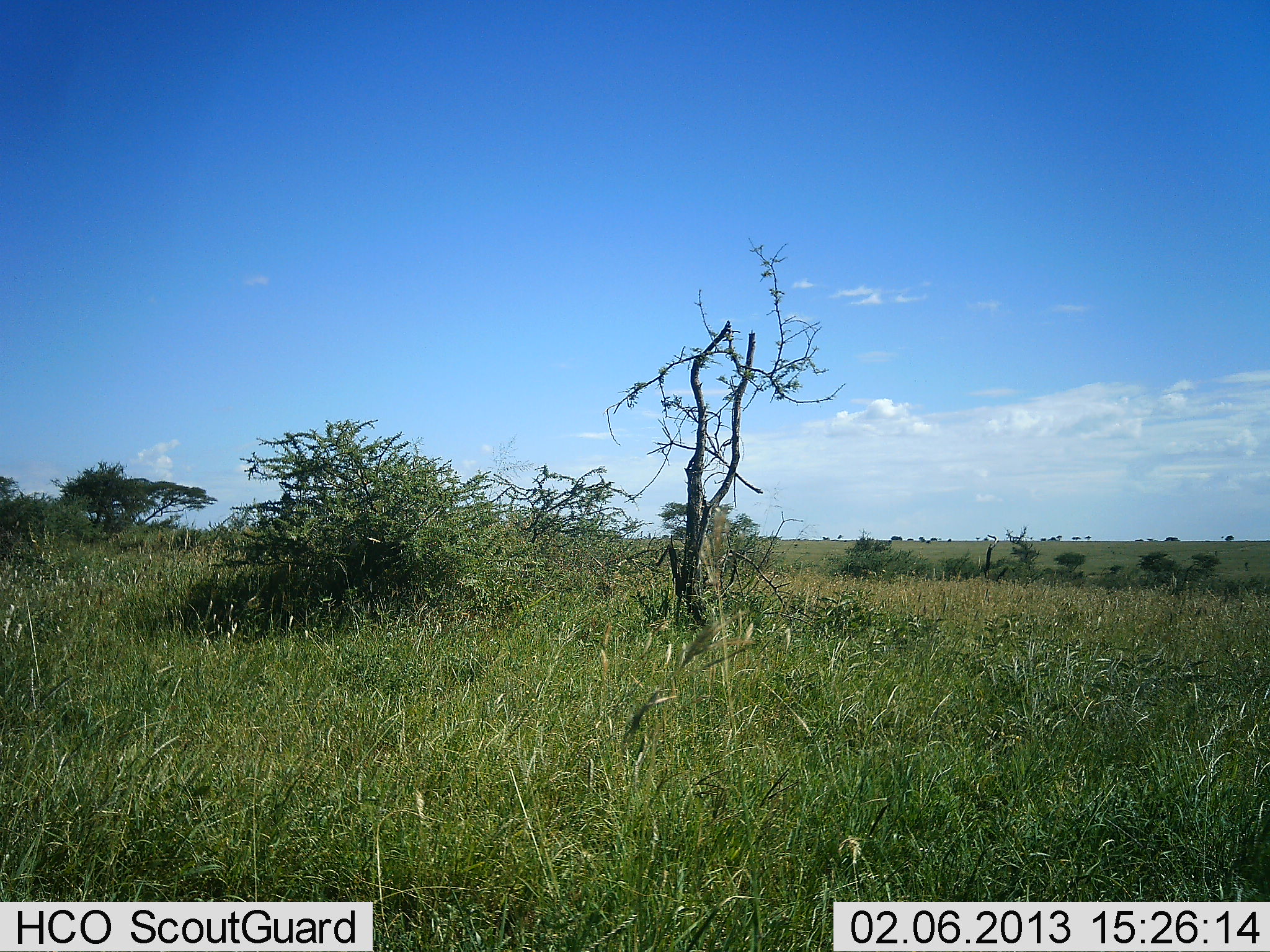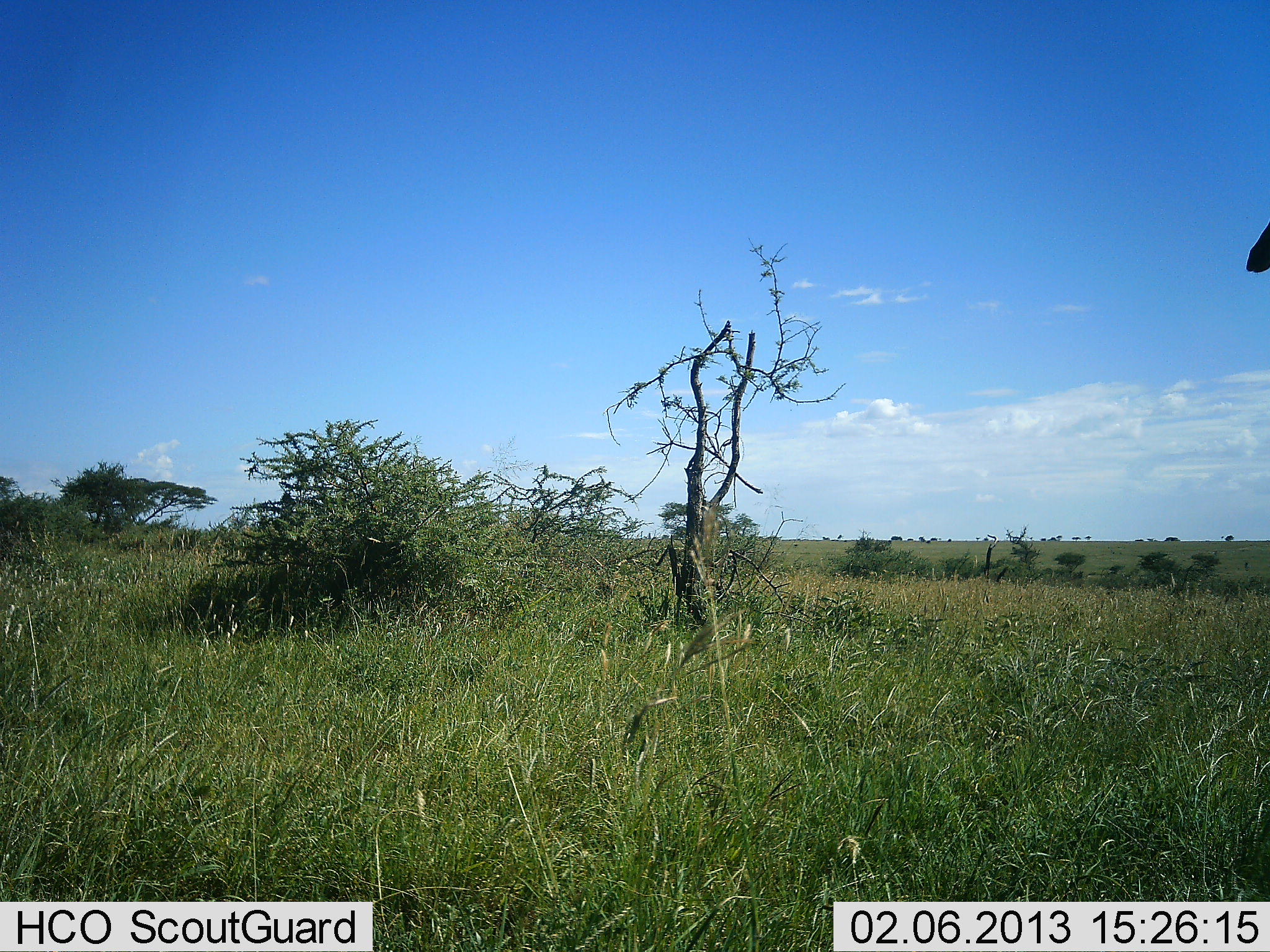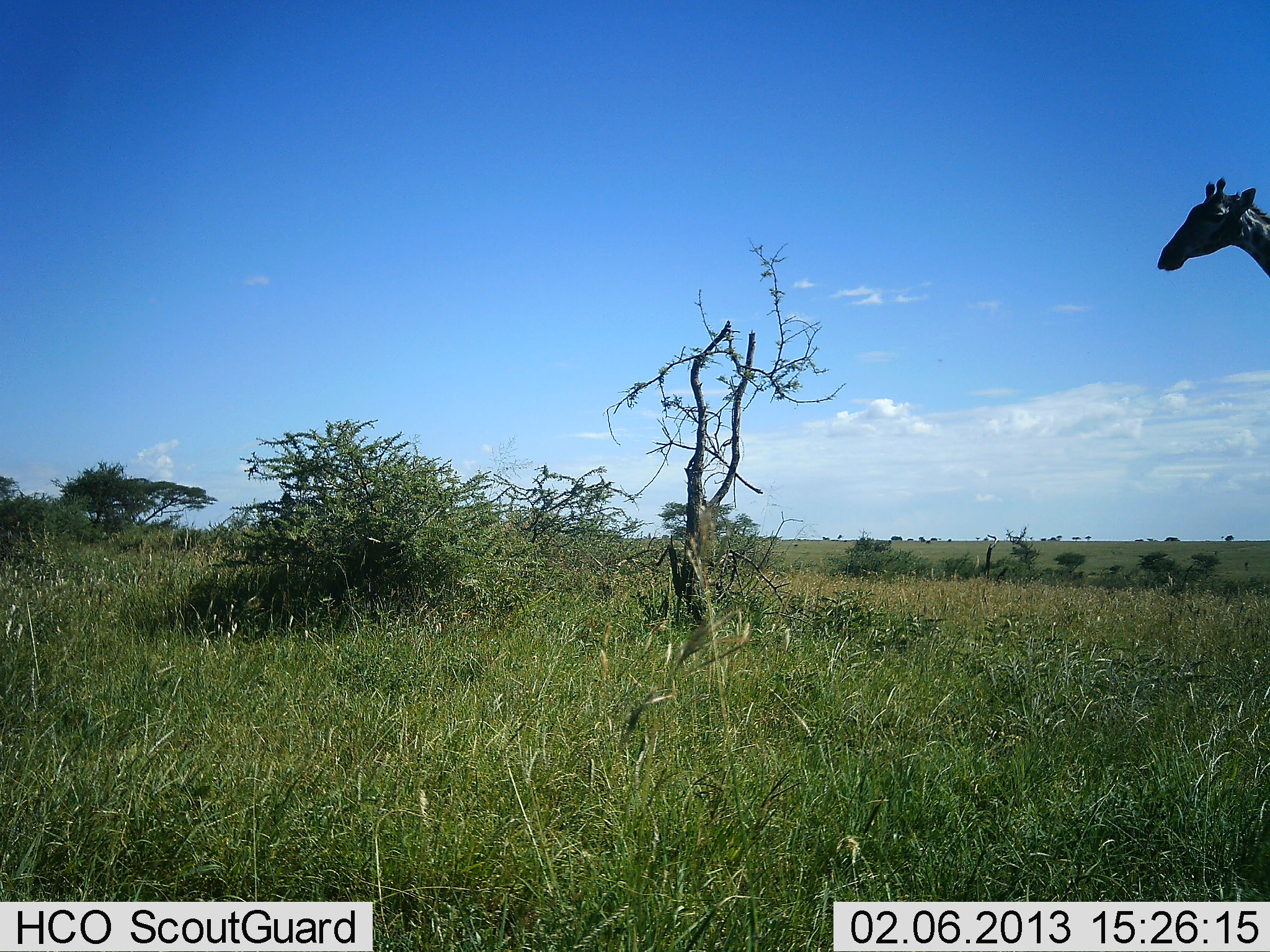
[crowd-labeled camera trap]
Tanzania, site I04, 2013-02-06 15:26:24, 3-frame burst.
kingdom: Animalia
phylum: Chordata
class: Mammalia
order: Artiodactyla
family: Giraffidae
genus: Giraffa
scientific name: Giraffa camelopardalis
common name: giraffe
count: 1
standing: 12%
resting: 0%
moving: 88%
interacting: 0%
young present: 0%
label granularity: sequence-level